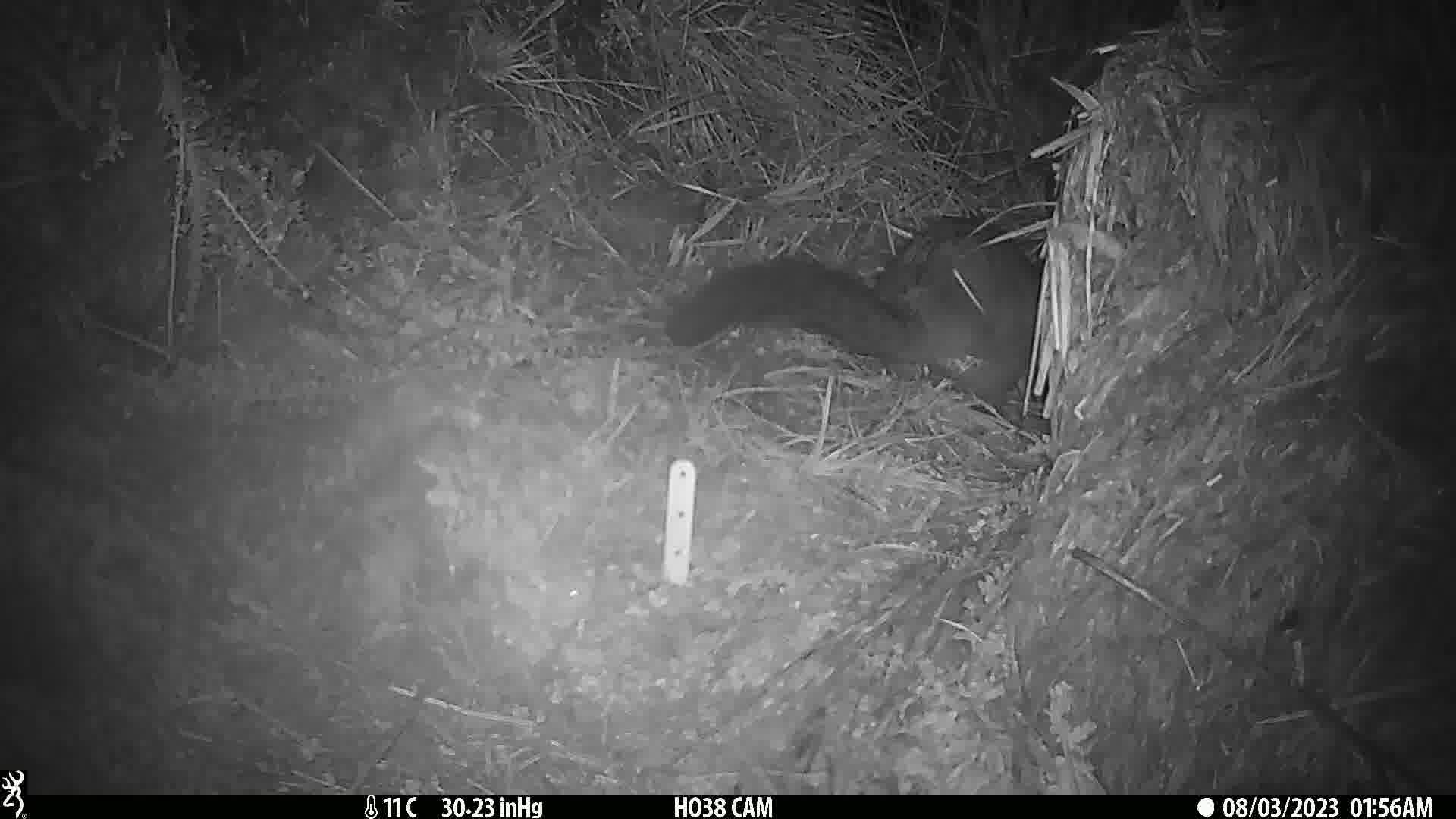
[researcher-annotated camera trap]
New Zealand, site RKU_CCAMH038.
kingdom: Animalia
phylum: Chordata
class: Mammalia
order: Diprotodontia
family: Phalangeridae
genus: Trichosurus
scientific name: Trichosurus vulpecula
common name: common brushtail possum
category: possum